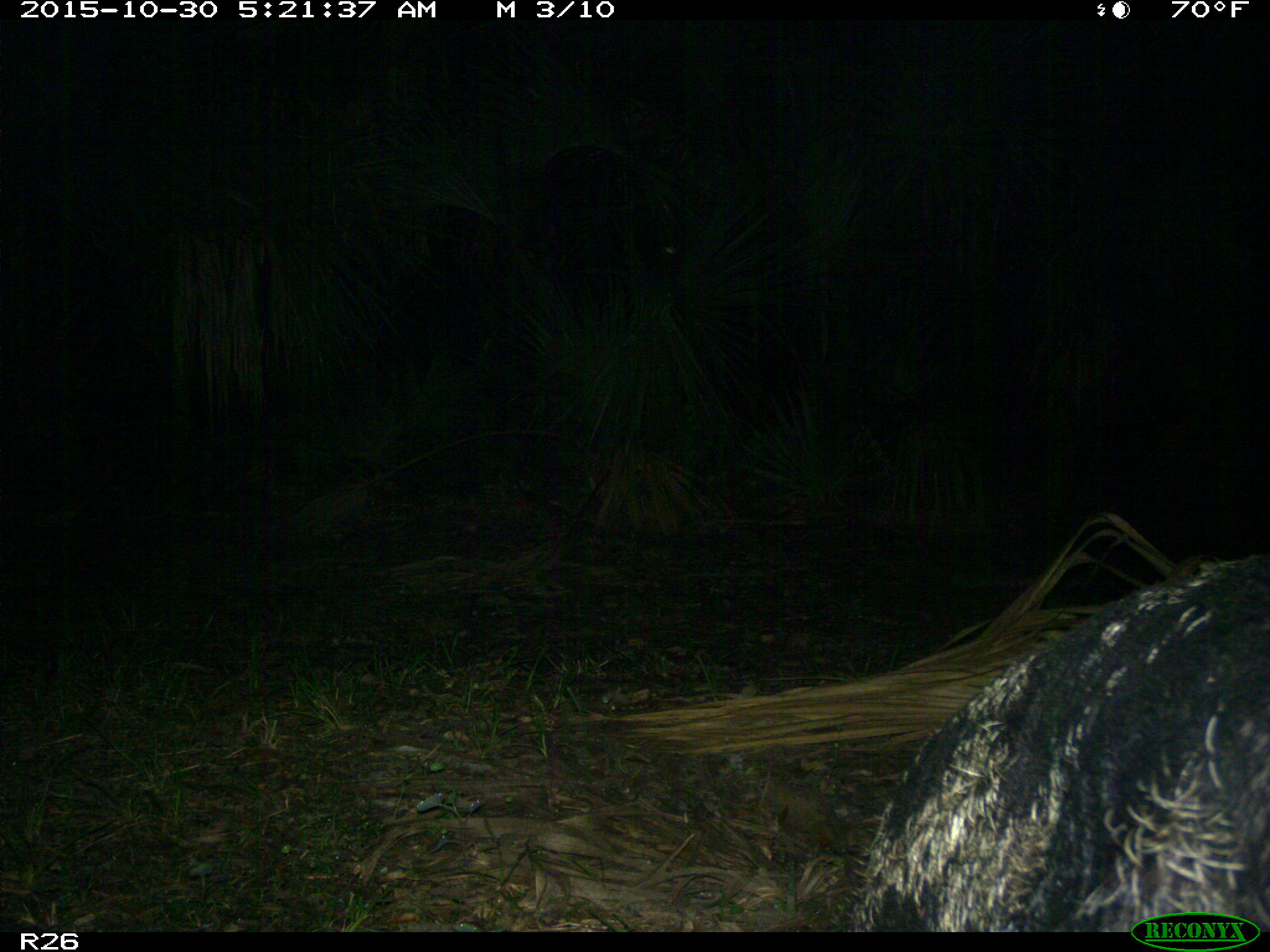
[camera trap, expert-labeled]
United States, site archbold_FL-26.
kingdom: Animalia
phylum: Chordata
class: Mammalia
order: Artiodactyla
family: Suidae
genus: Sus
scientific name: Sus scrofa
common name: wild boar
Sus scrofa (wild boar).